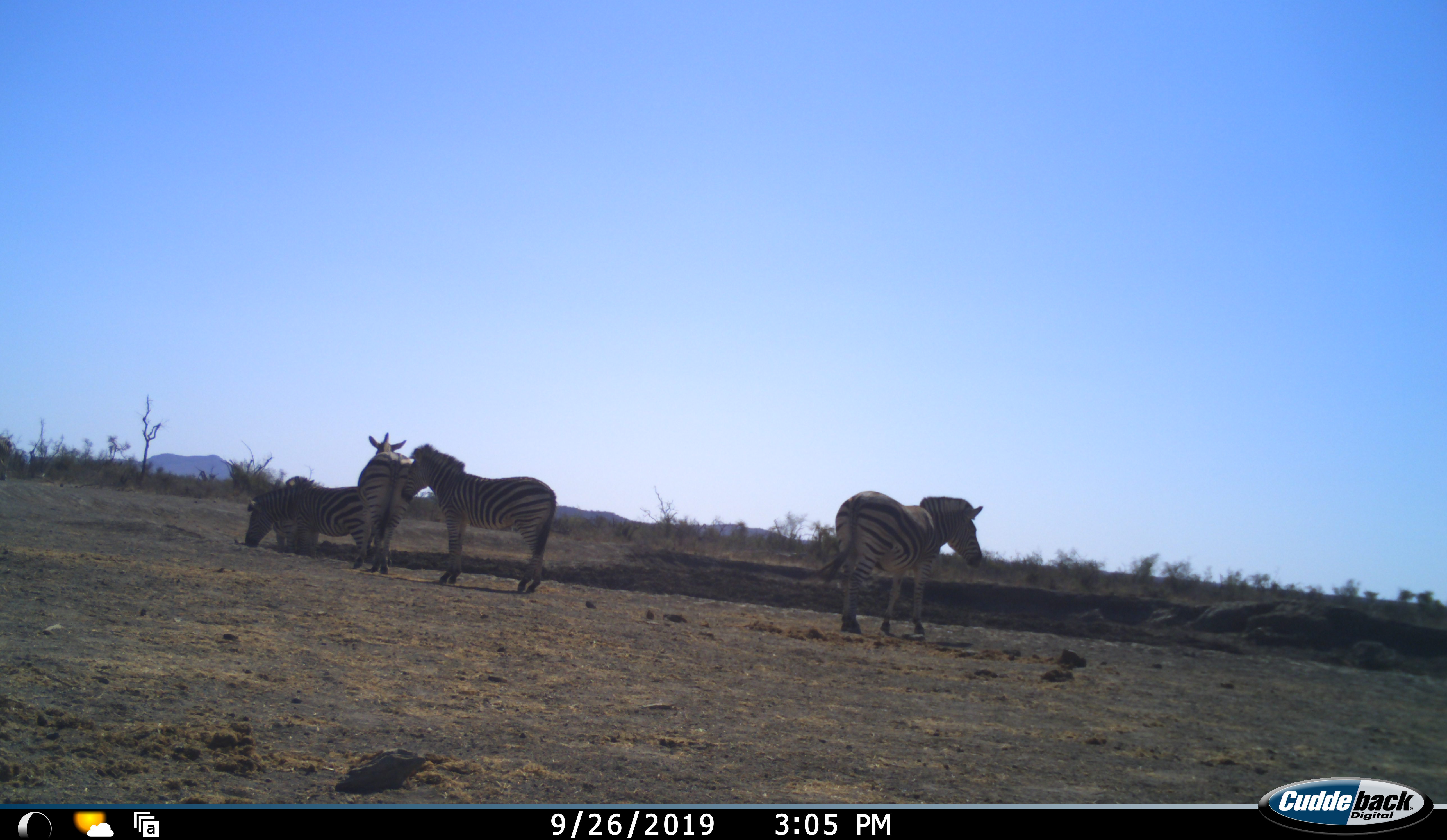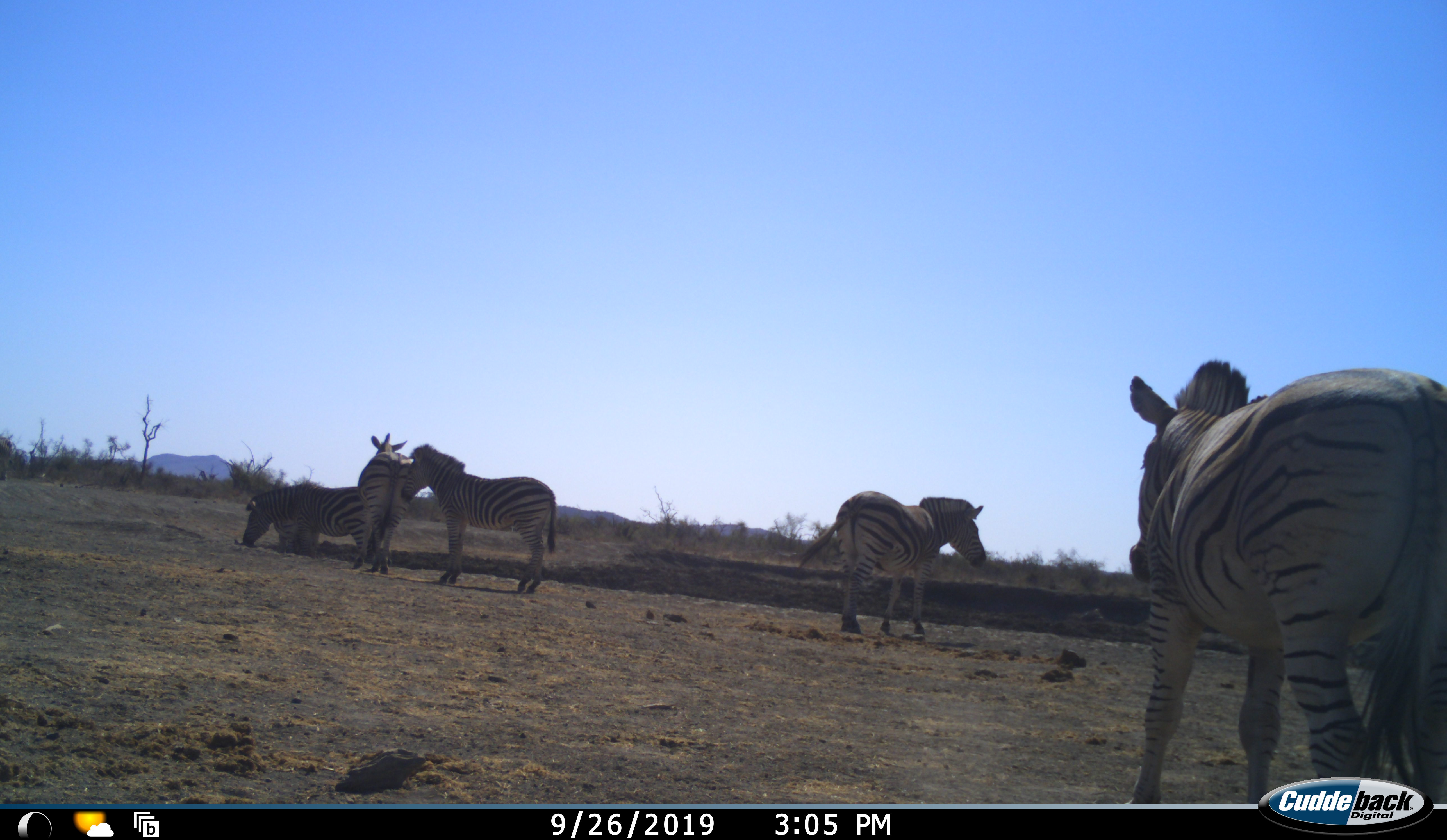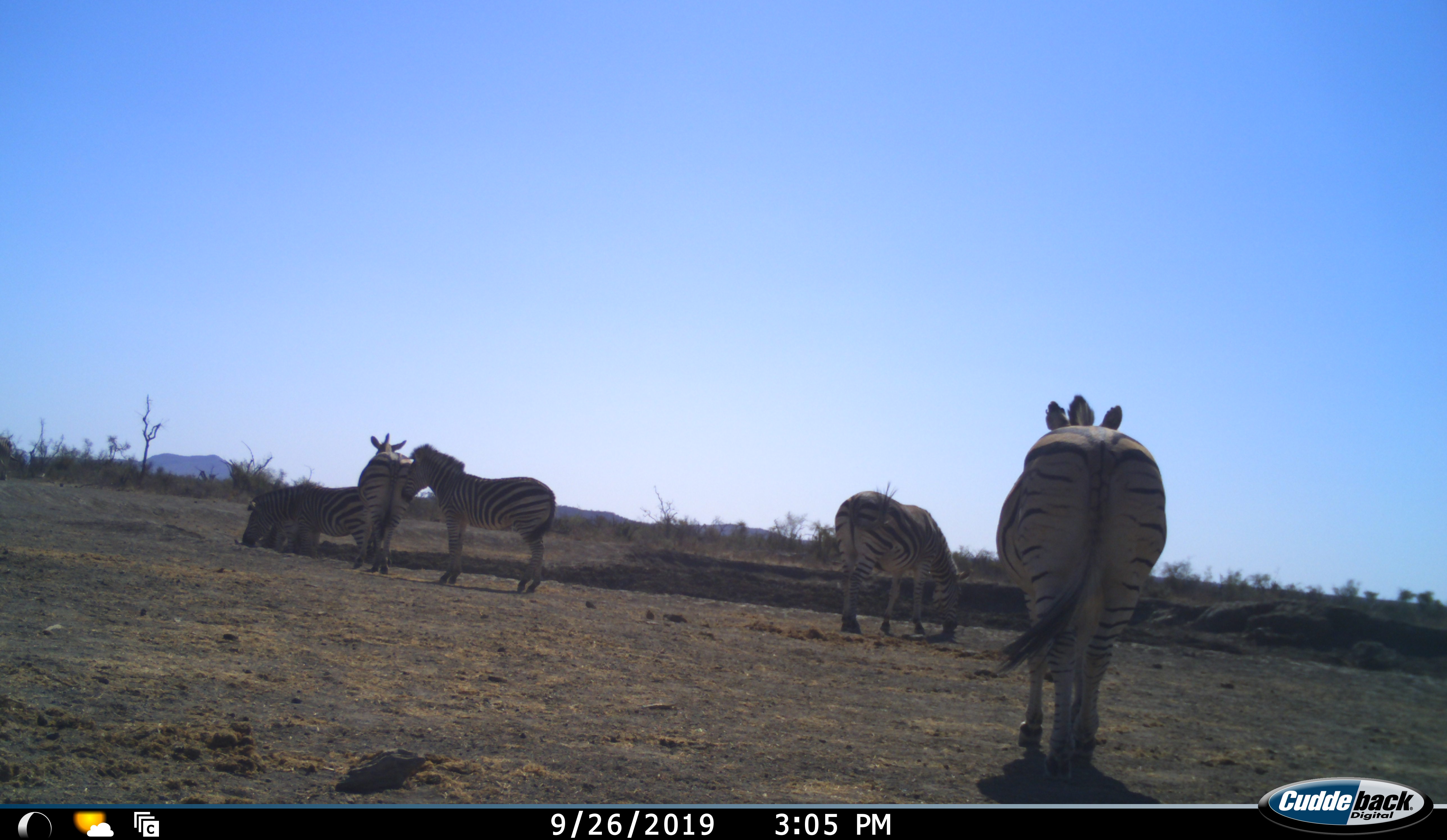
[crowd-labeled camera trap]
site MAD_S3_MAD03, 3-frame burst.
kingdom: Animalia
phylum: Chordata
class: Mammalia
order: Perissodactyla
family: Equidae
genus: Equus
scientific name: Equus quagga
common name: plains zebra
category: zebraplains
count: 5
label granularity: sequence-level